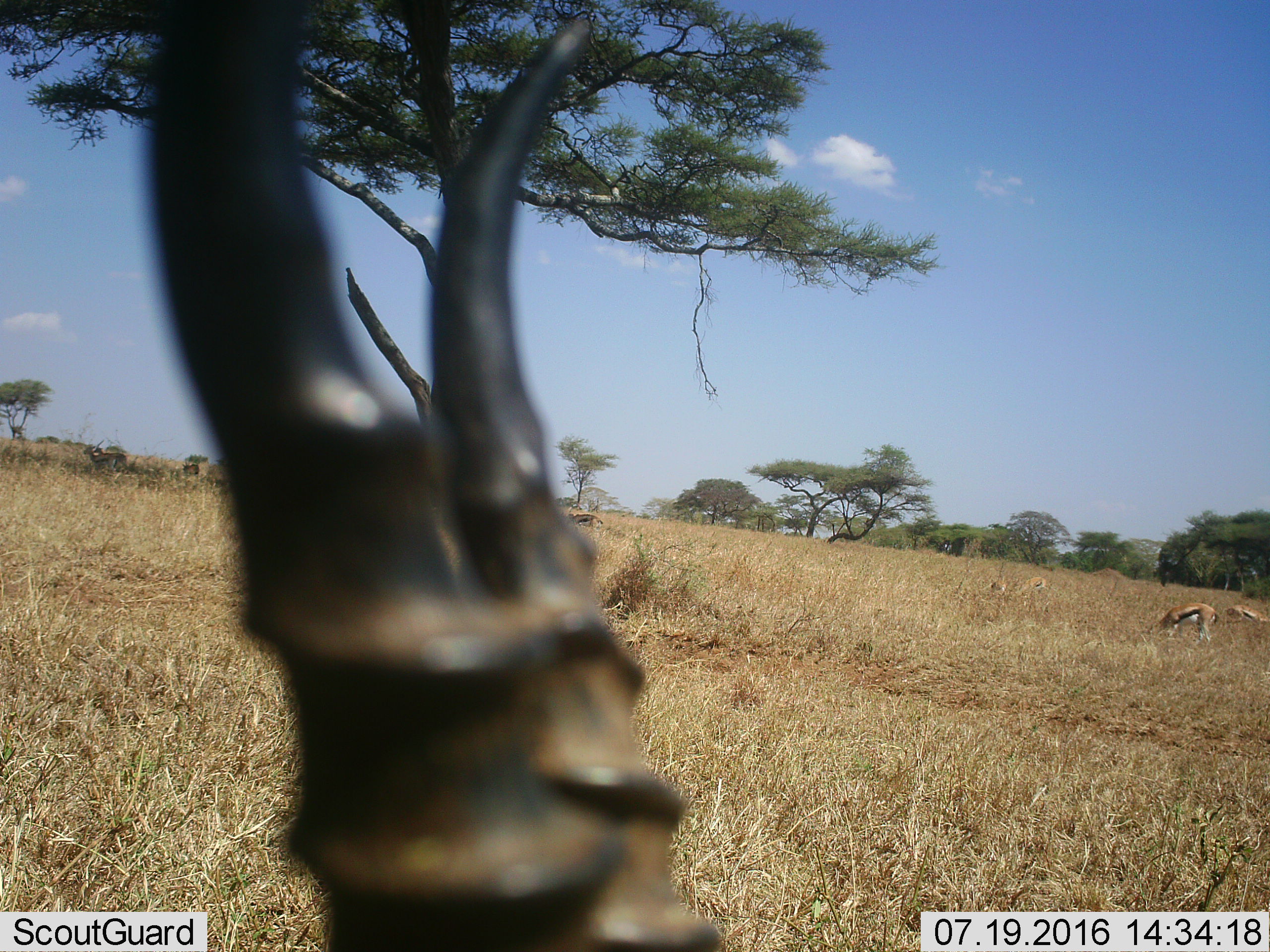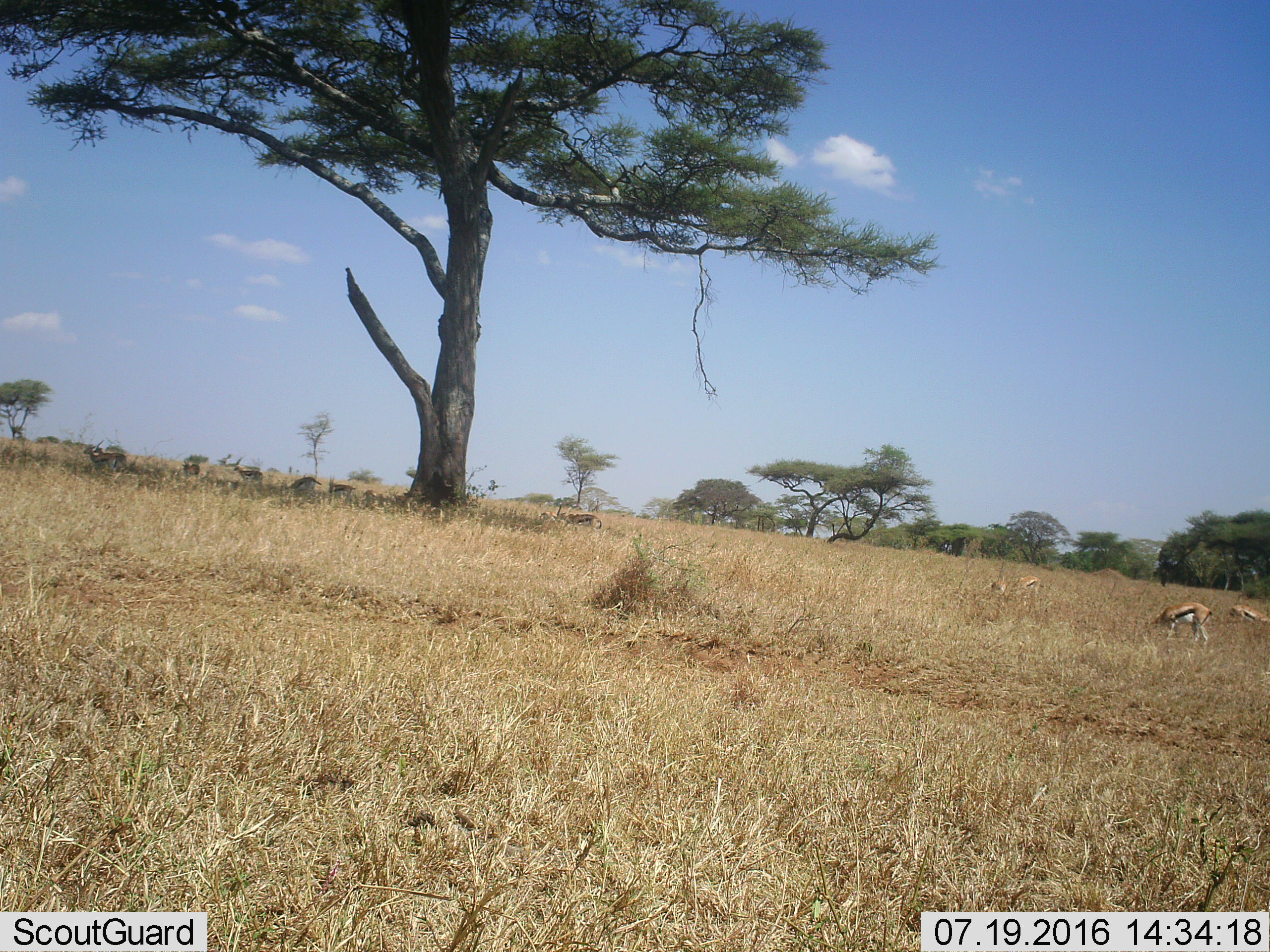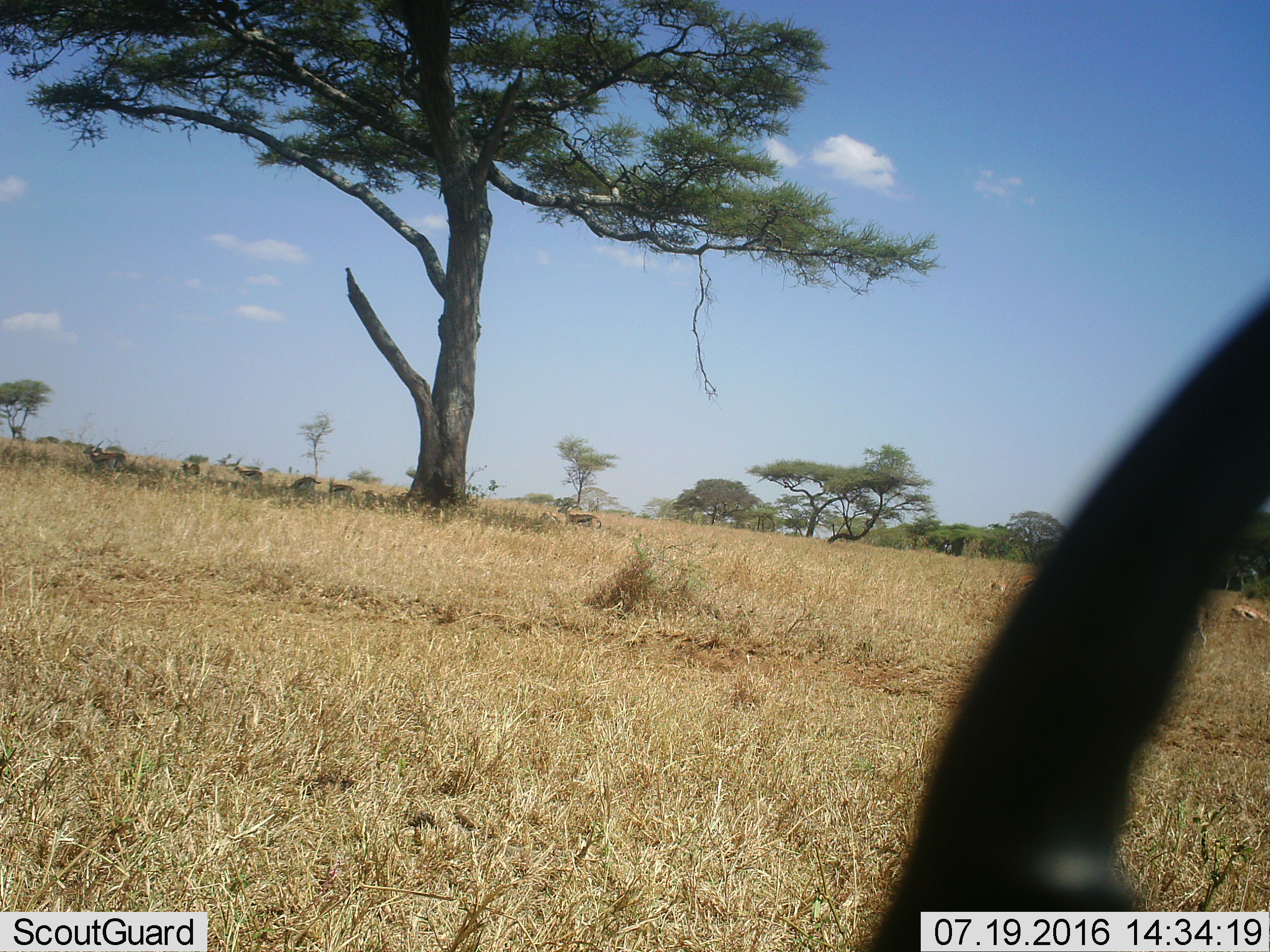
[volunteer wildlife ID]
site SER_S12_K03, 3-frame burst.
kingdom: Animalia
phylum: Chordata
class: Mammalia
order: Artiodactyla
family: Bovidae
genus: Eudorcas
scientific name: Eudorcas thomsonii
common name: thomson's gazelle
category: gazellethomsons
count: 11-50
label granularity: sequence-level